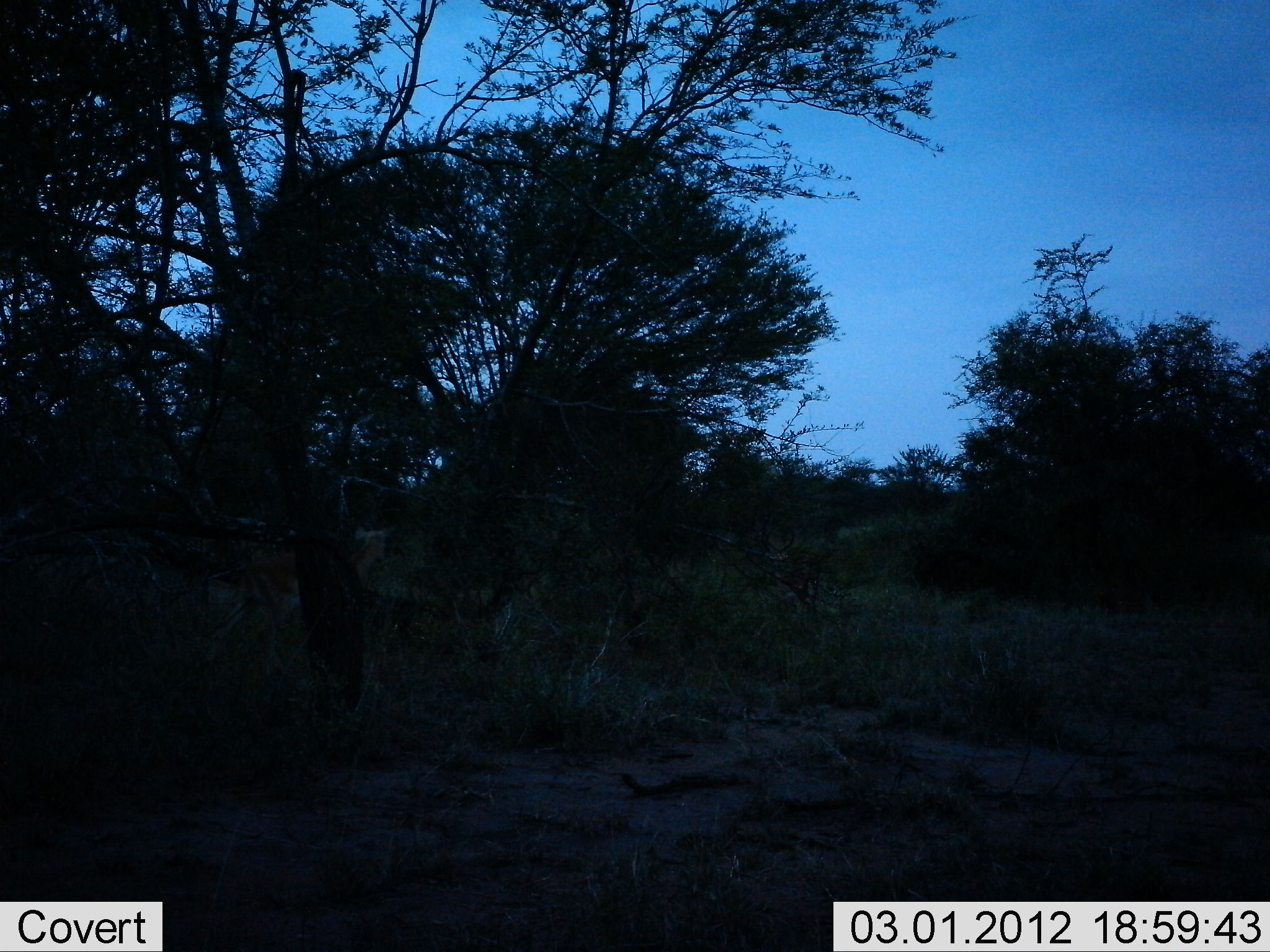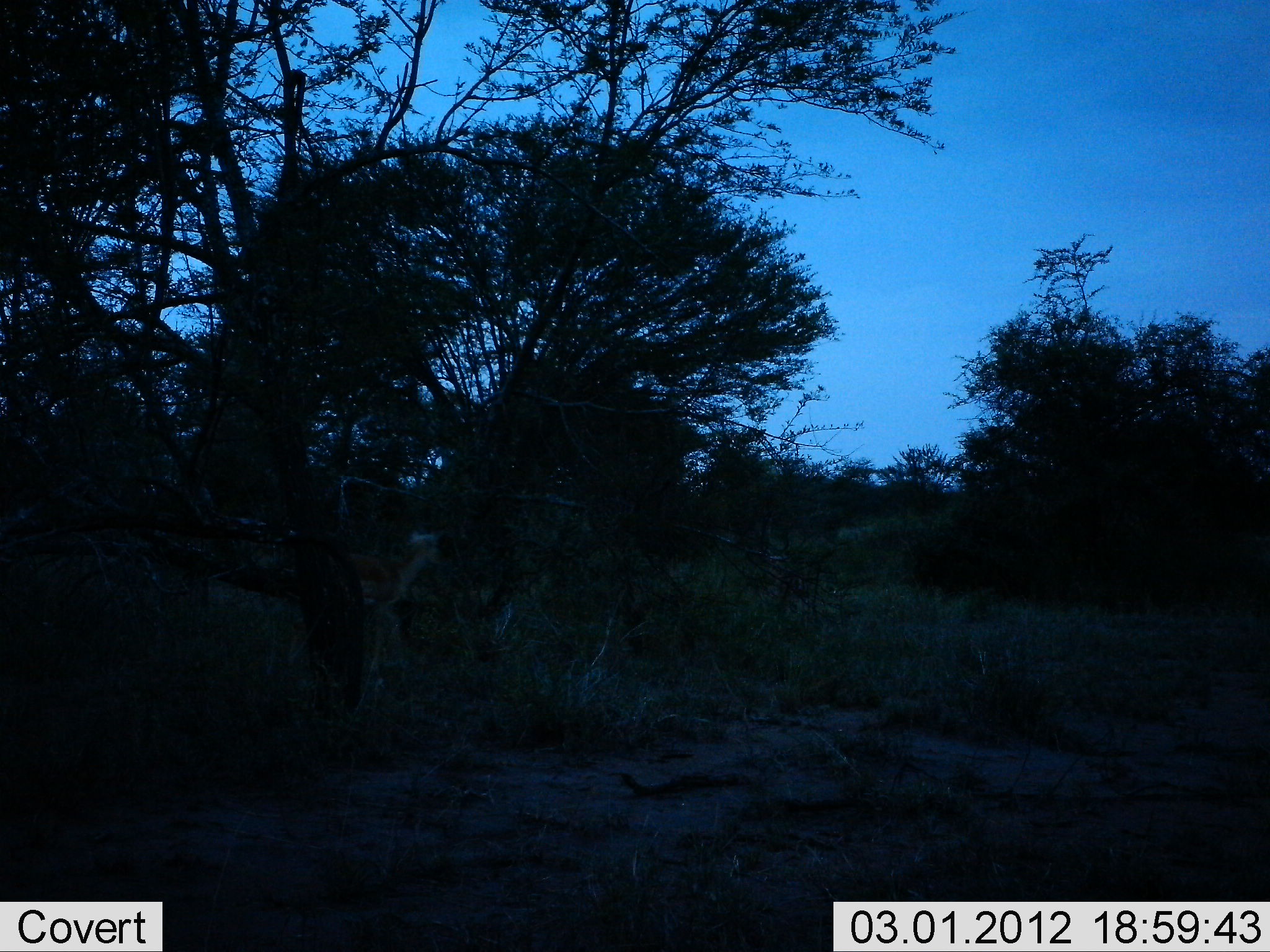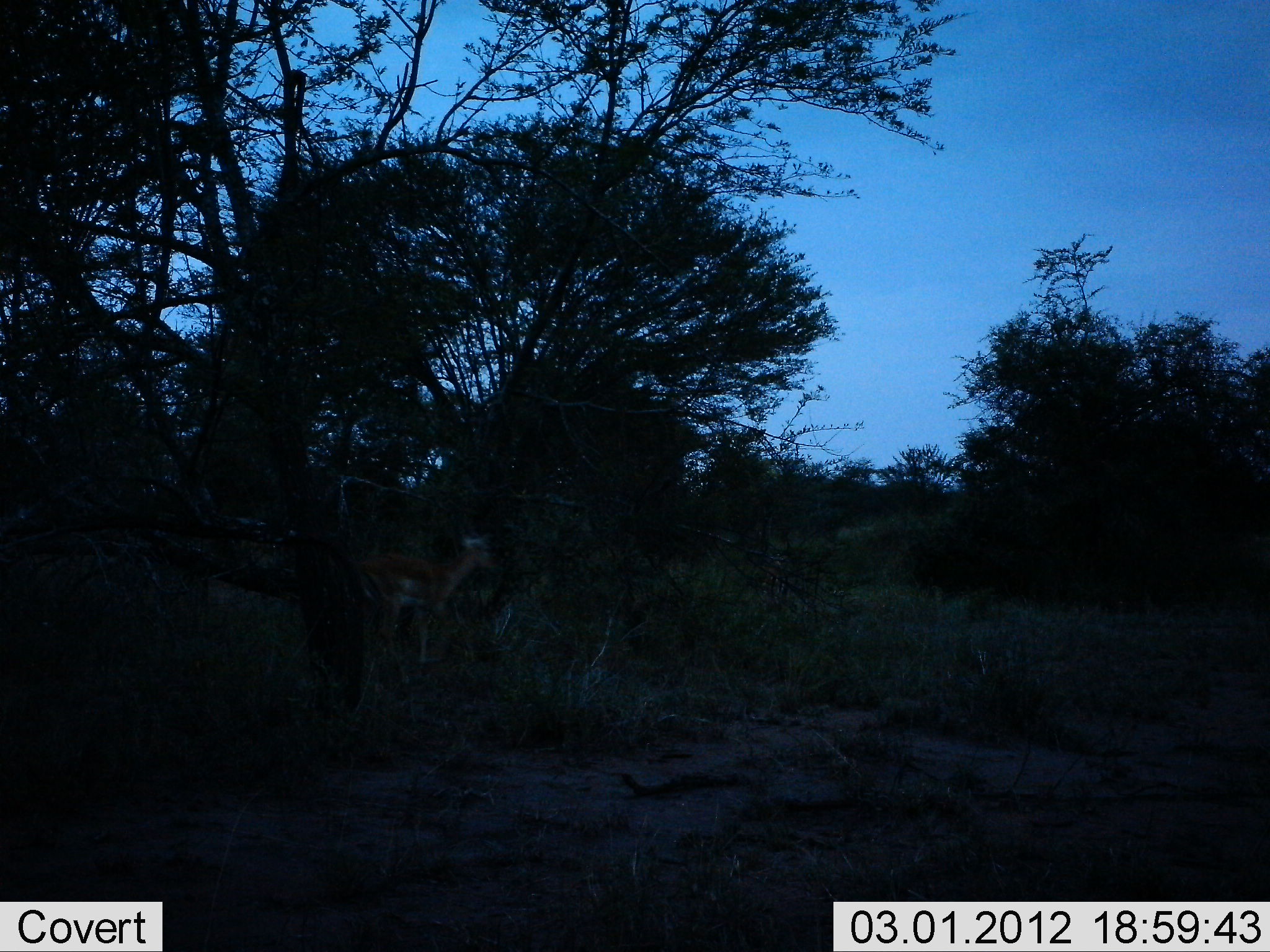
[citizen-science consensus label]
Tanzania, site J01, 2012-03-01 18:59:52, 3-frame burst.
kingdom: Animalia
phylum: Chordata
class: Mammalia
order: Artiodactyla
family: Bovidae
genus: Aepyceros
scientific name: Aepyceros melampus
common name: impala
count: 2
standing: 0%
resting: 0%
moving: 100%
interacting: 0%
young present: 0%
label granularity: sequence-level